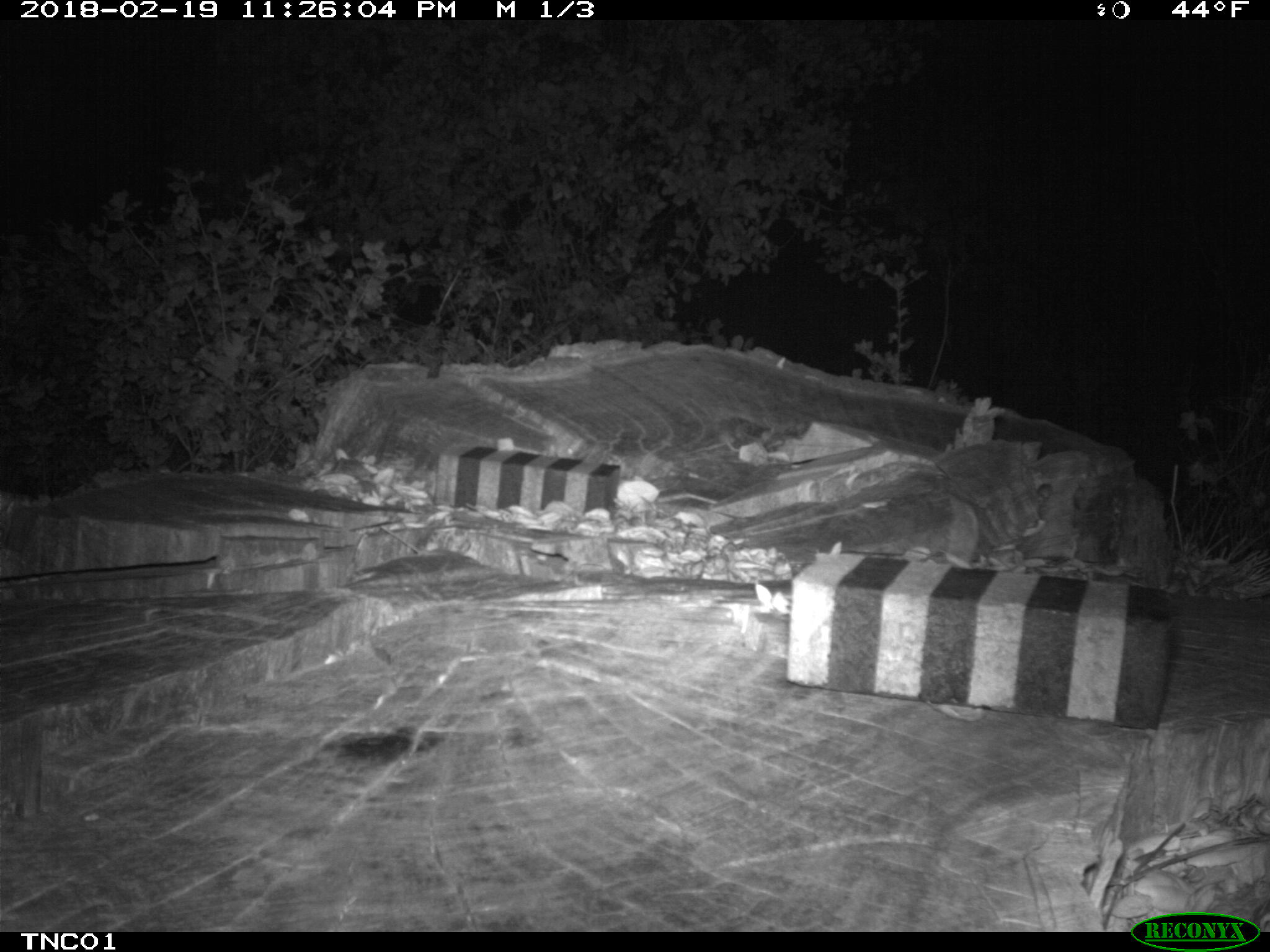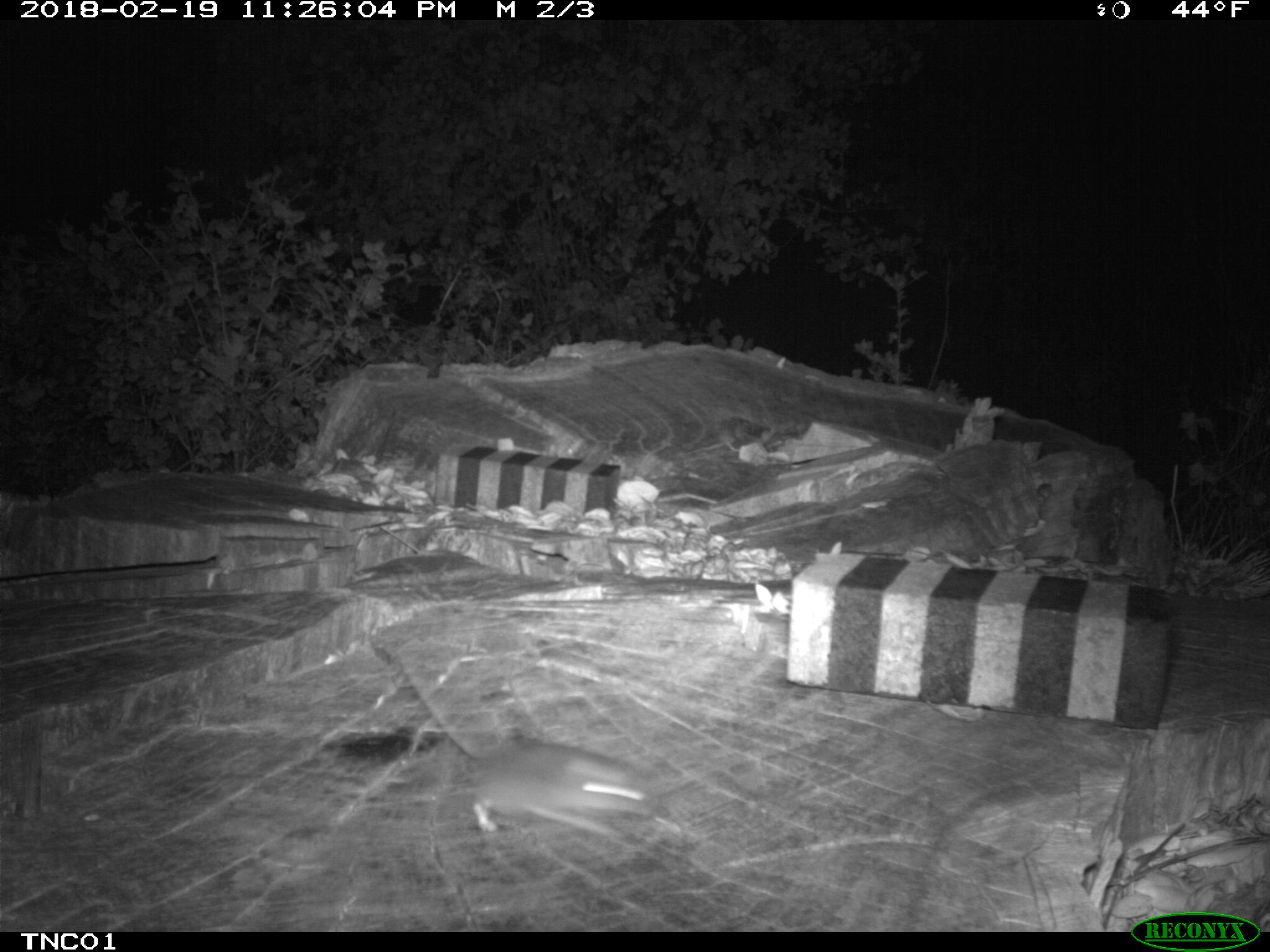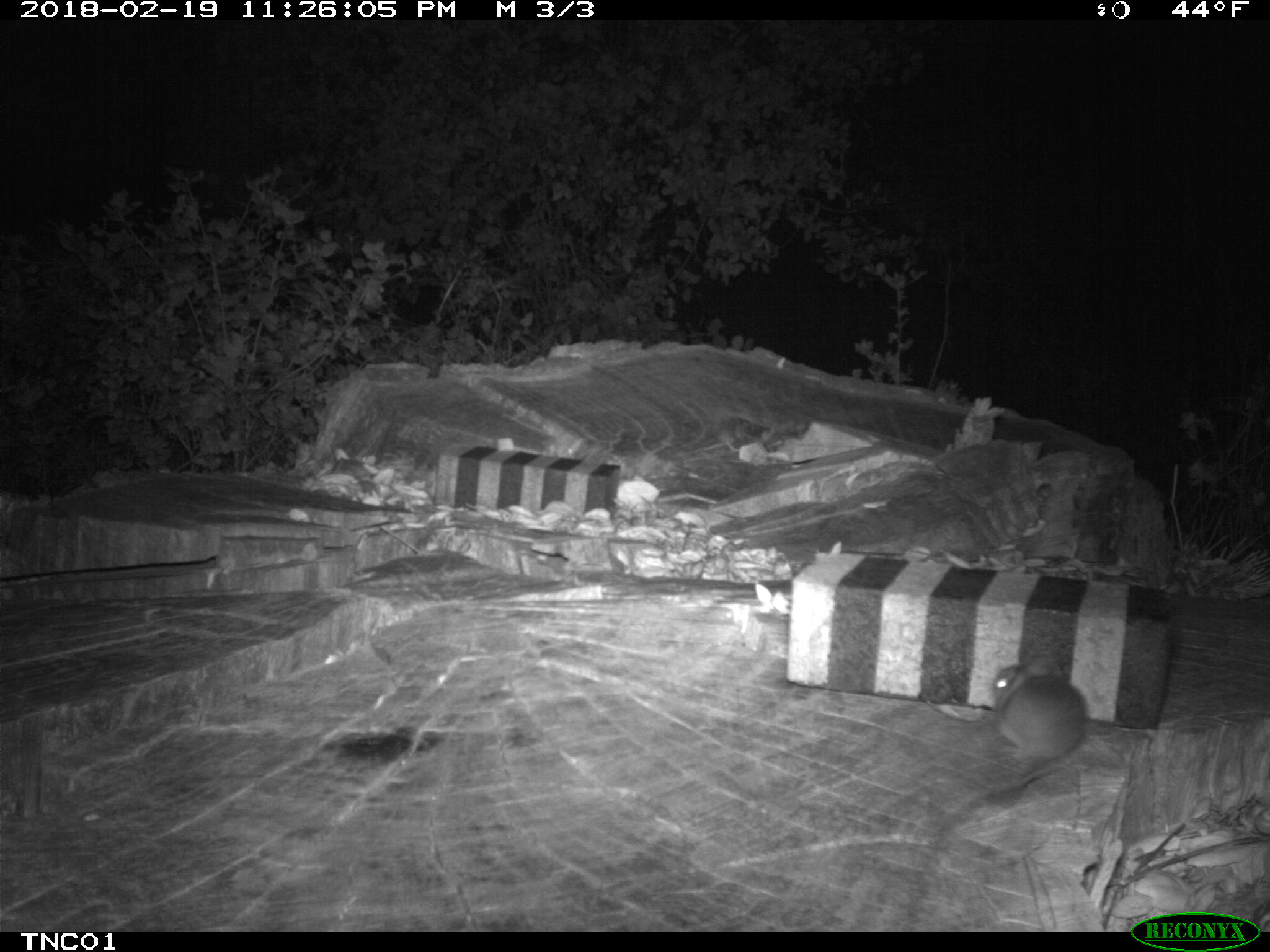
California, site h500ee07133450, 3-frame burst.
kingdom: Animalia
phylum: Chordata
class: Mammalia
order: Rodentia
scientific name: Rodentia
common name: rodent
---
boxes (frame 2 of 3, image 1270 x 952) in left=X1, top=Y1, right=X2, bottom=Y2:
rodent: left=397, top=653, right=650, bottom=835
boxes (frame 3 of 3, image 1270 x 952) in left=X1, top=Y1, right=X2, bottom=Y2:
rodent: left=990, top=651, right=1088, bottom=785